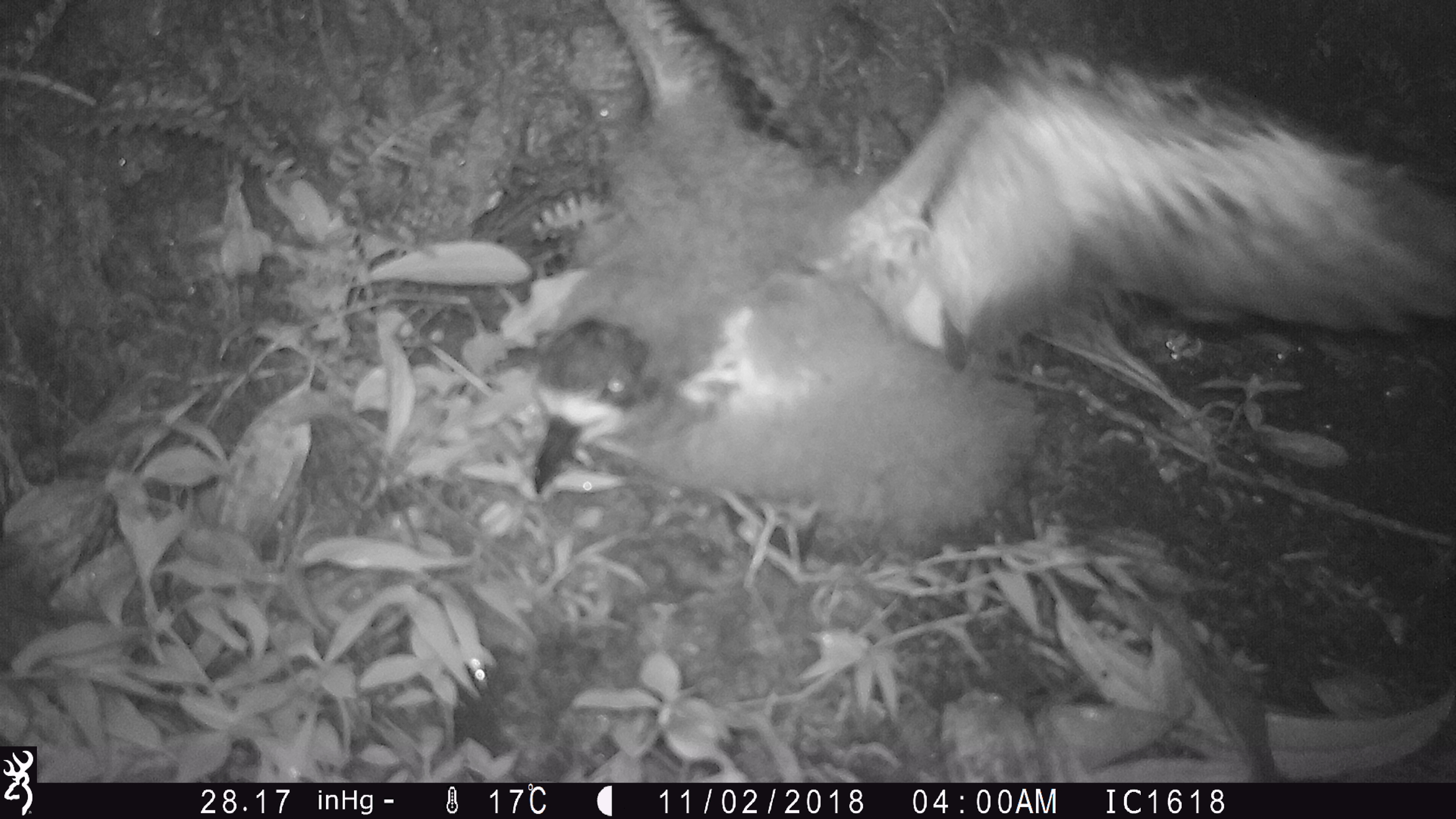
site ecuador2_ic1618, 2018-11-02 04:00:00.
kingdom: Animalia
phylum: Chordata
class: Aves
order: Procellariiformes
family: Procellariidae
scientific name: Procellariidae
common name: petrel chick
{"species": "petrel chick (Procellariidae)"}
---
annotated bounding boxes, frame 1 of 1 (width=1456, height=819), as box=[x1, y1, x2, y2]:
petrel chick: box=[506, 0, 1456, 558]